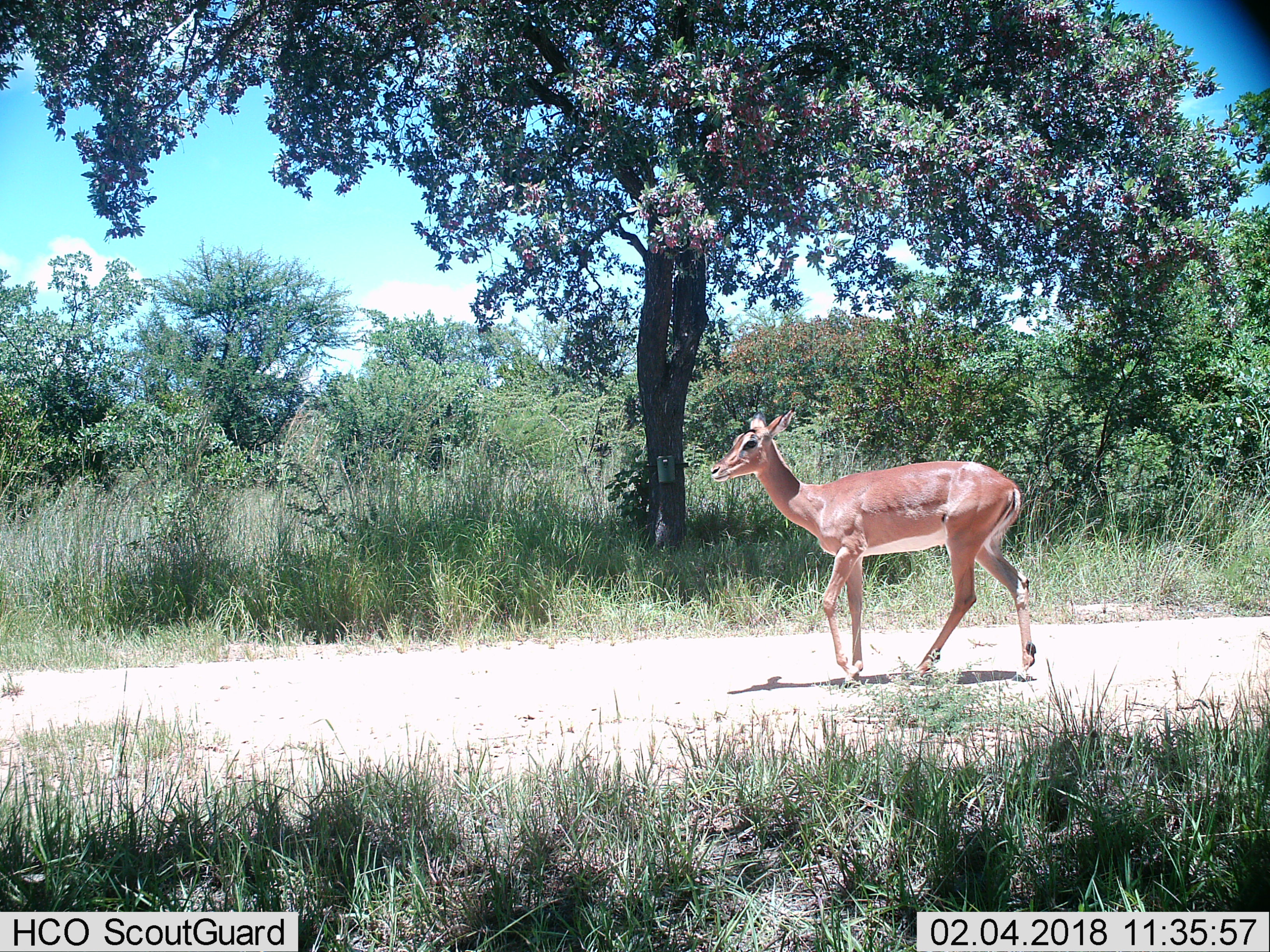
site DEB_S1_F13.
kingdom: Animalia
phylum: Chordata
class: Mammalia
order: Artiodactyla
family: Bovidae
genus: Aepyceros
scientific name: Aepyceros melampus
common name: impala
Impala (Aepyceros melampus), count 1. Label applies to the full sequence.